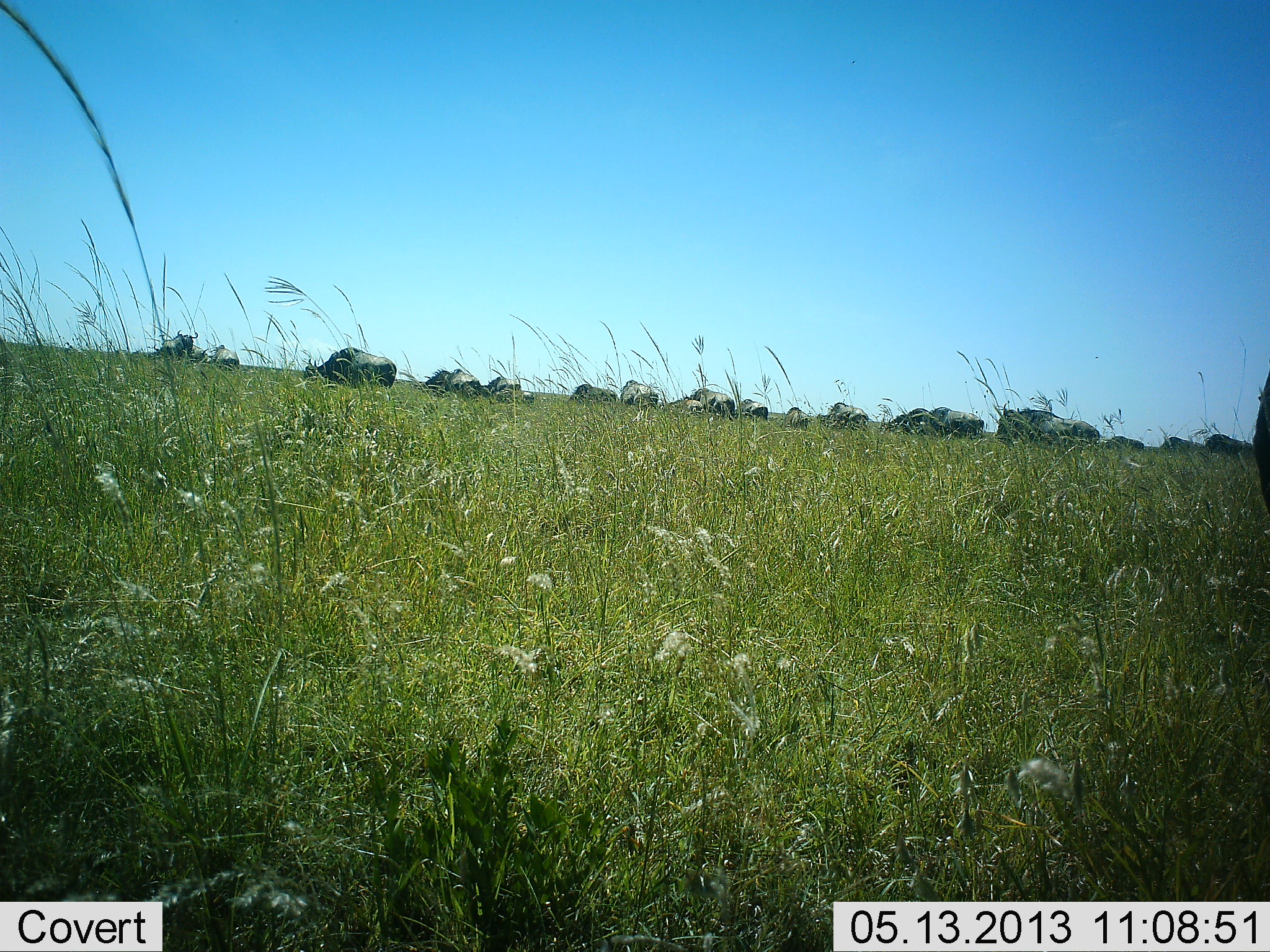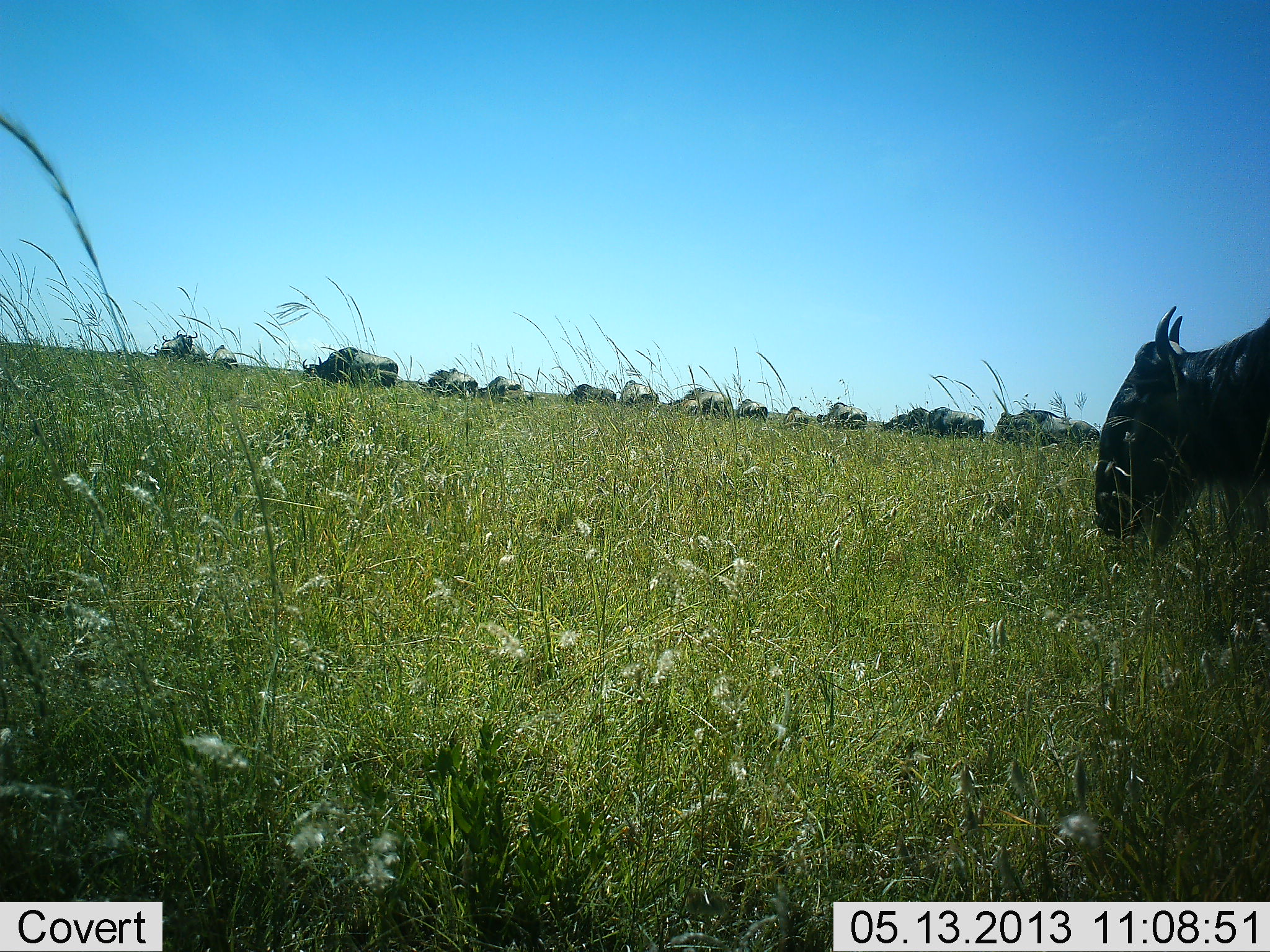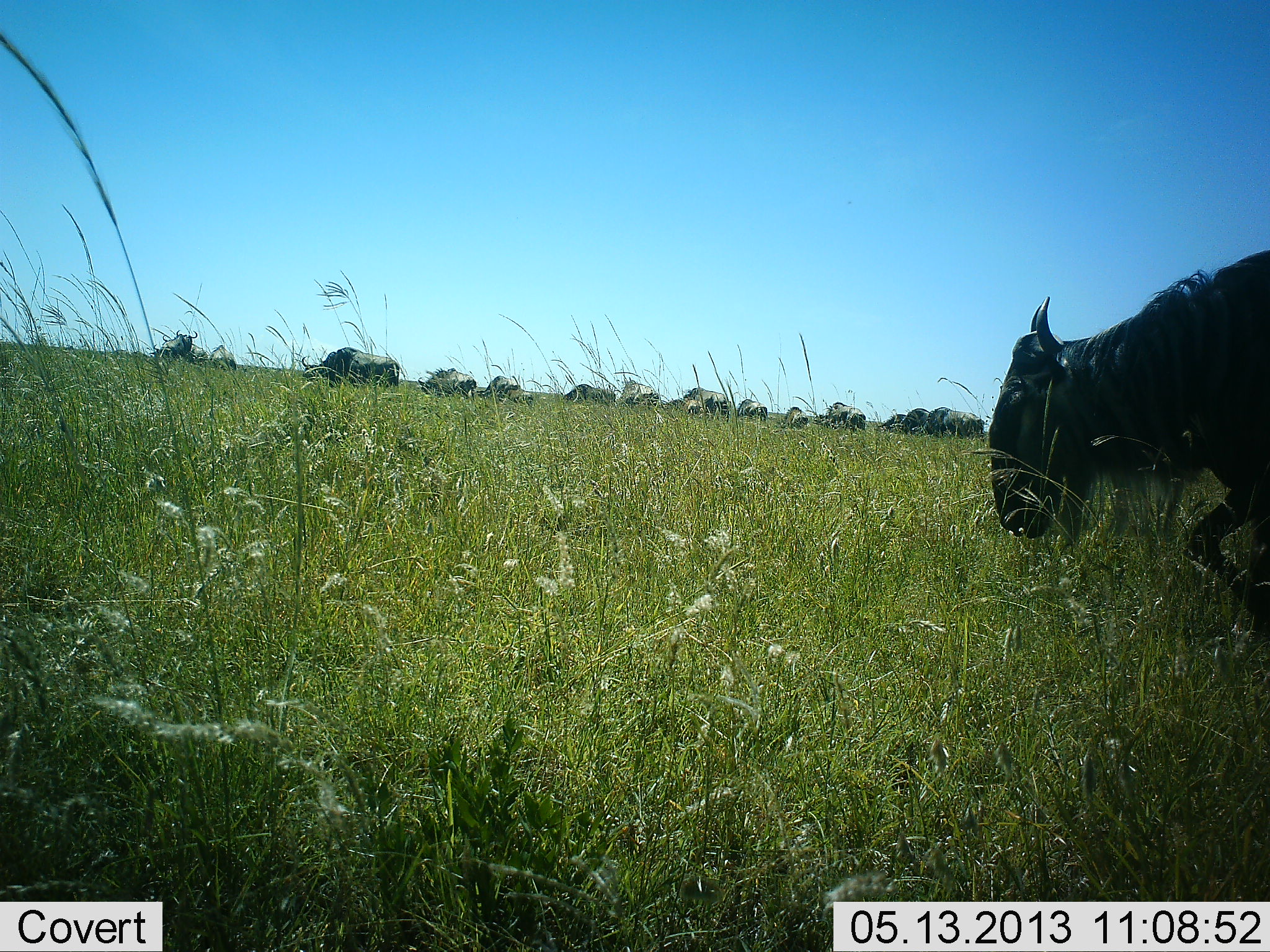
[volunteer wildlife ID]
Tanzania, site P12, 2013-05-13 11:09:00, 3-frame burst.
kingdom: Animalia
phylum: Chordata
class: Mammalia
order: Artiodactyla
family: Bovidae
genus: Connochaetes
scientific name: Connochaetes taurinus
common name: blue wildebeest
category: wildebeest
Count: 11-50.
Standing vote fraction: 30%.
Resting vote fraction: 0%.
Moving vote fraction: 50%.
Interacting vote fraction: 0%.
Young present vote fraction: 0%.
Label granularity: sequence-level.